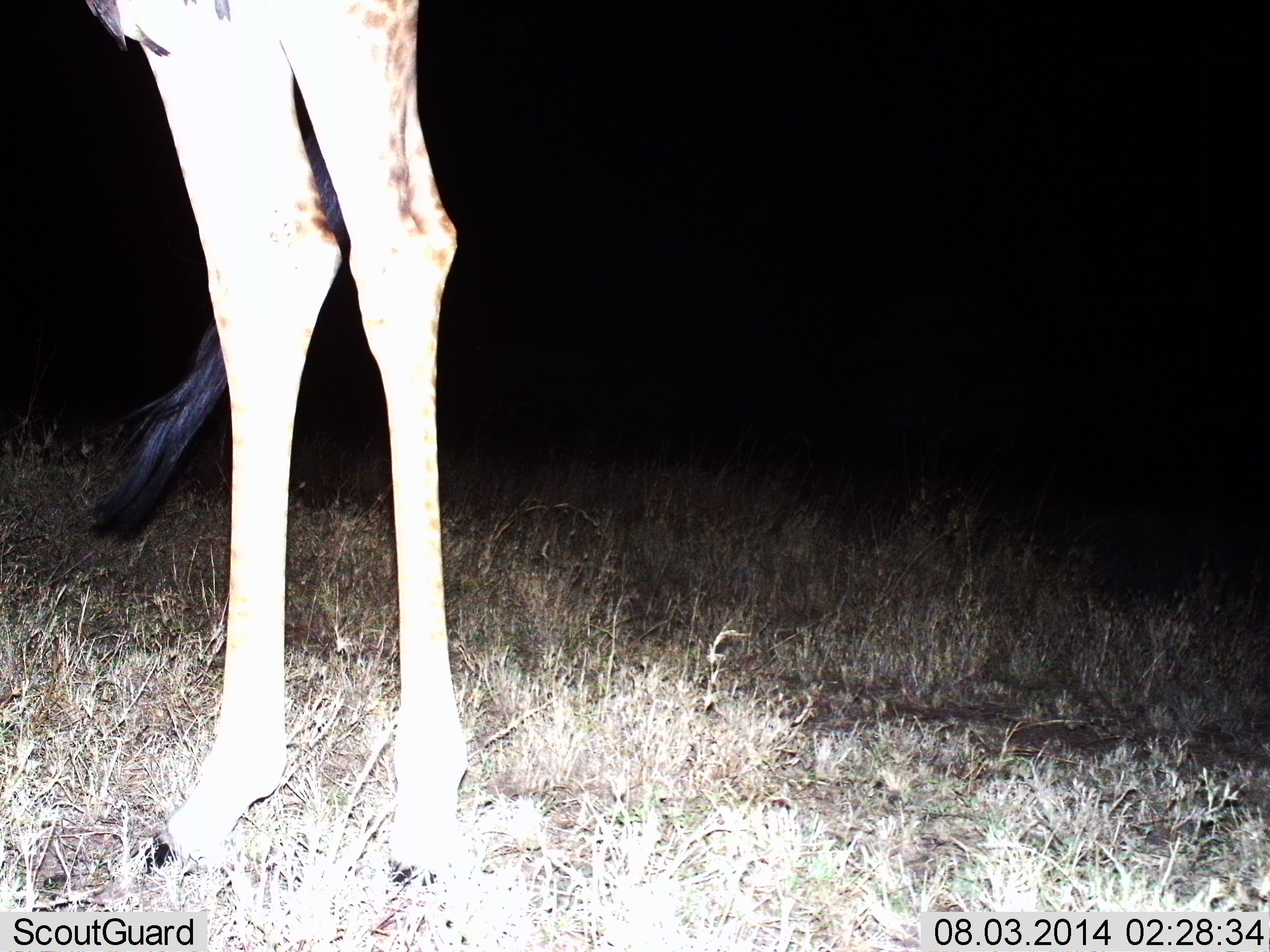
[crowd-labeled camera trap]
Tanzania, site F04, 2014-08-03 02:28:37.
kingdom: Animalia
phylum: Chordata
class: Mammalia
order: Artiodactyla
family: Giraffidae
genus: Giraffa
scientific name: Giraffa camelopardalis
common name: giraffe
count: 1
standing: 100%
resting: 0%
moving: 0%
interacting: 0%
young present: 0%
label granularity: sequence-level